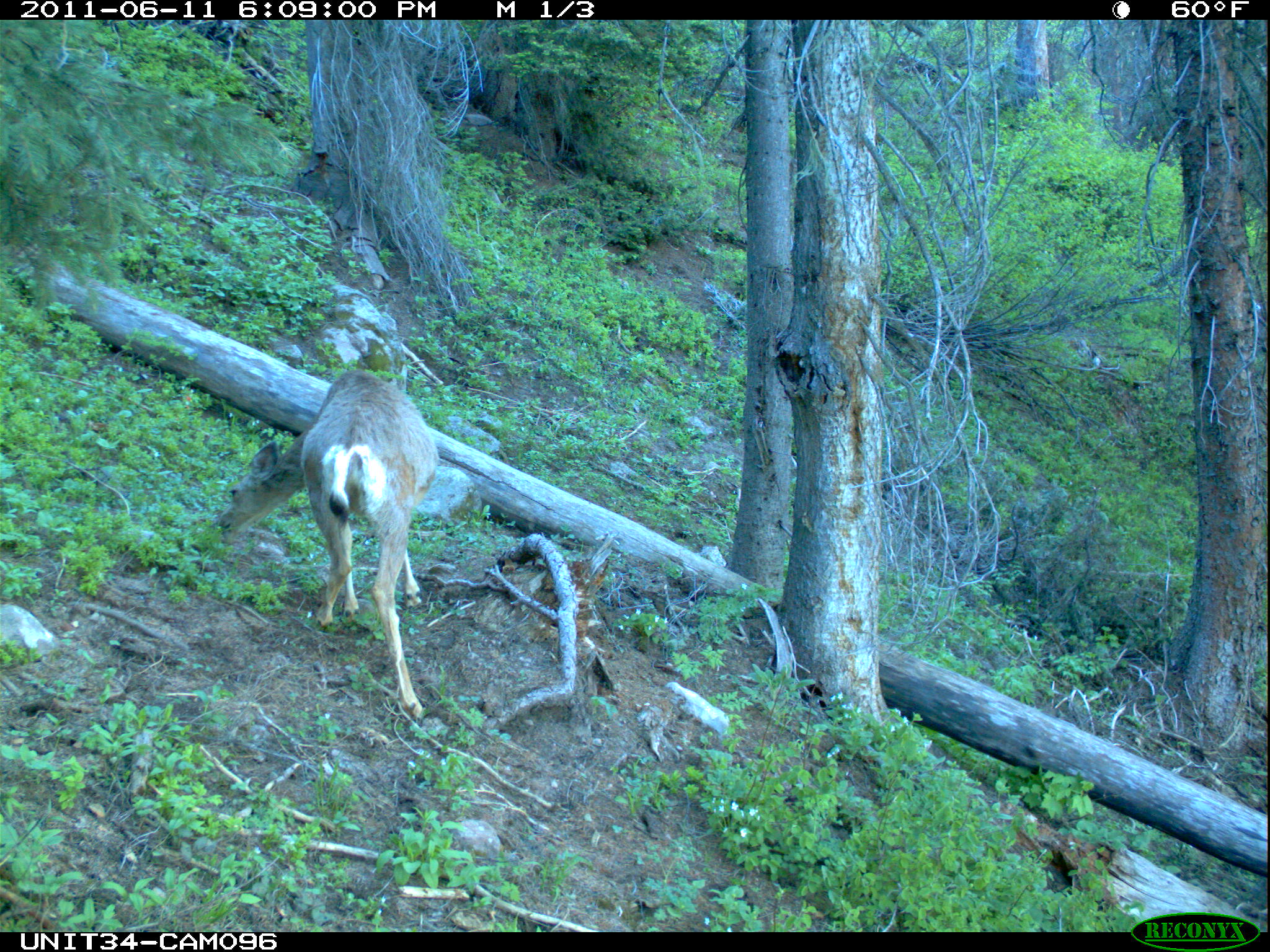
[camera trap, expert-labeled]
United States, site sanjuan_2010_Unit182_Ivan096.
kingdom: Animalia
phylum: Chordata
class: Mammalia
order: Artiodactyla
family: Cervidae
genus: Odocoileus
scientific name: Odocoileus hemionus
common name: mule deer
Odocoileus hemionus (mule deer).